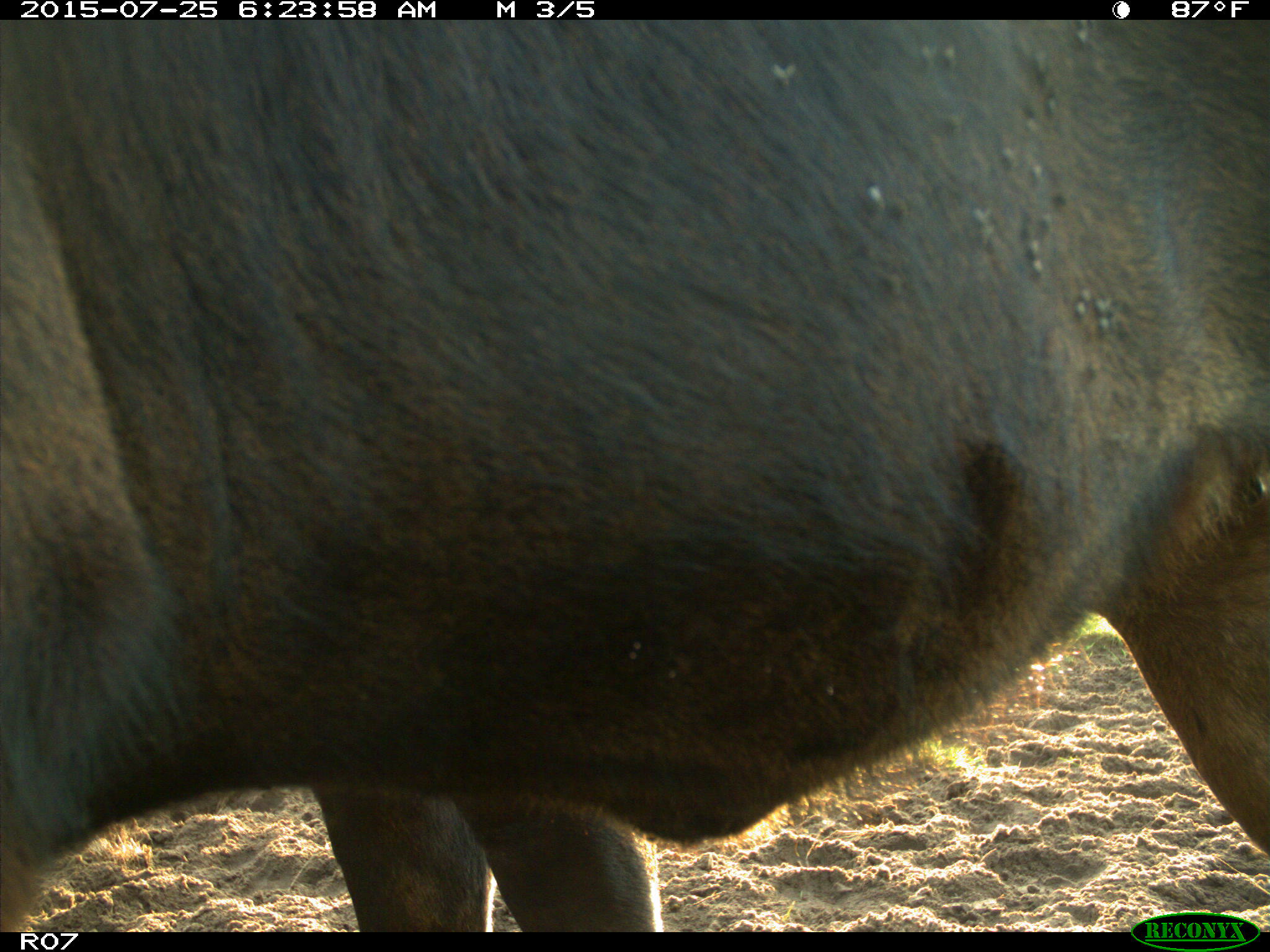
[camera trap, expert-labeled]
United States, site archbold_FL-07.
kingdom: Animalia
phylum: Chordata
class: Mammalia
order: Artiodactyla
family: Bovidae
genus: Bos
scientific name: Bos taurus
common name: domestic cow